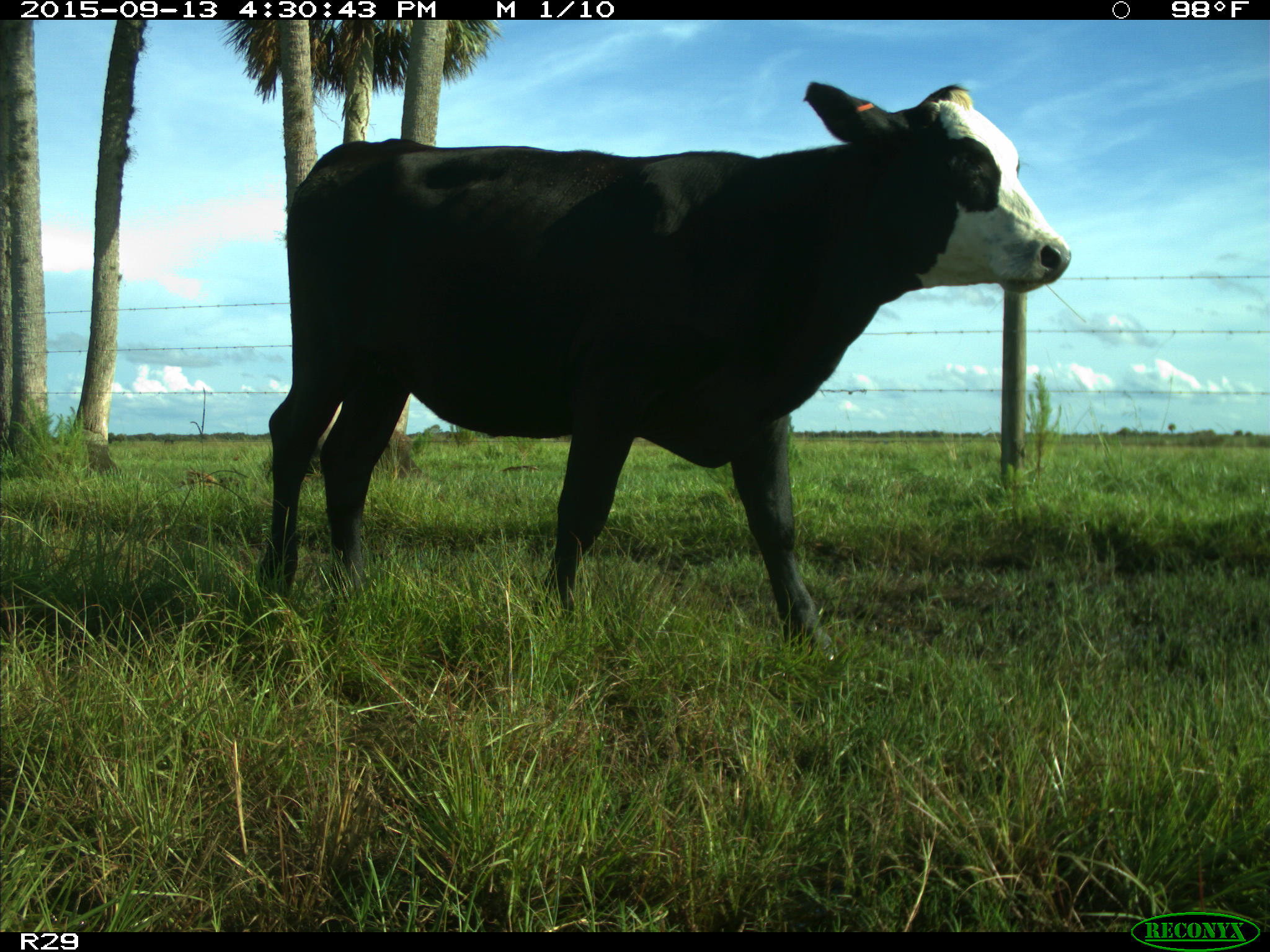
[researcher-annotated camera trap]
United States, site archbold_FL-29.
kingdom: Animalia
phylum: Chordata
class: Mammalia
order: Artiodactyla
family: Bovidae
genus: Bos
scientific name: Bos taurus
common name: domestic cow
Bos taurus (domestic cow).